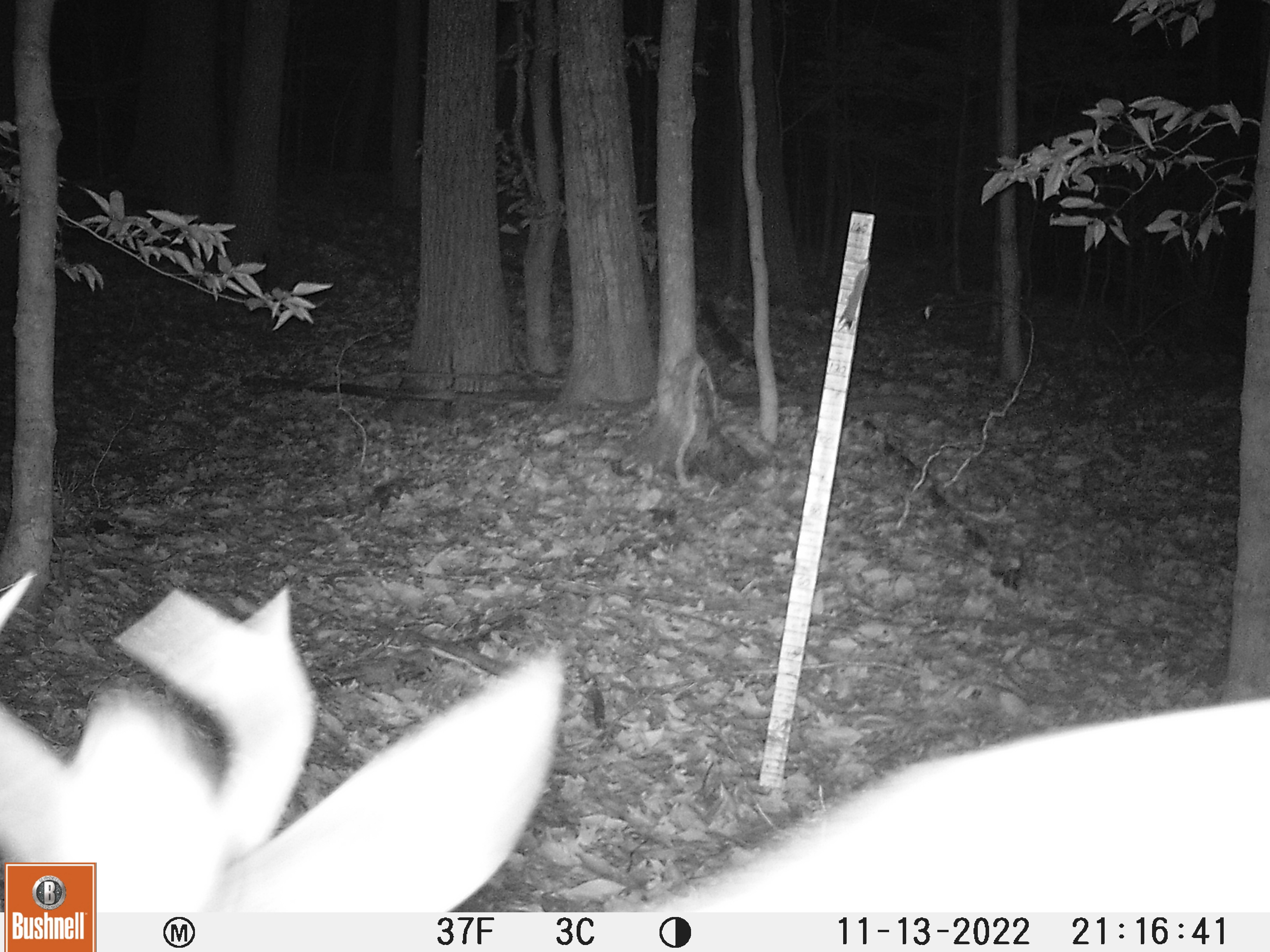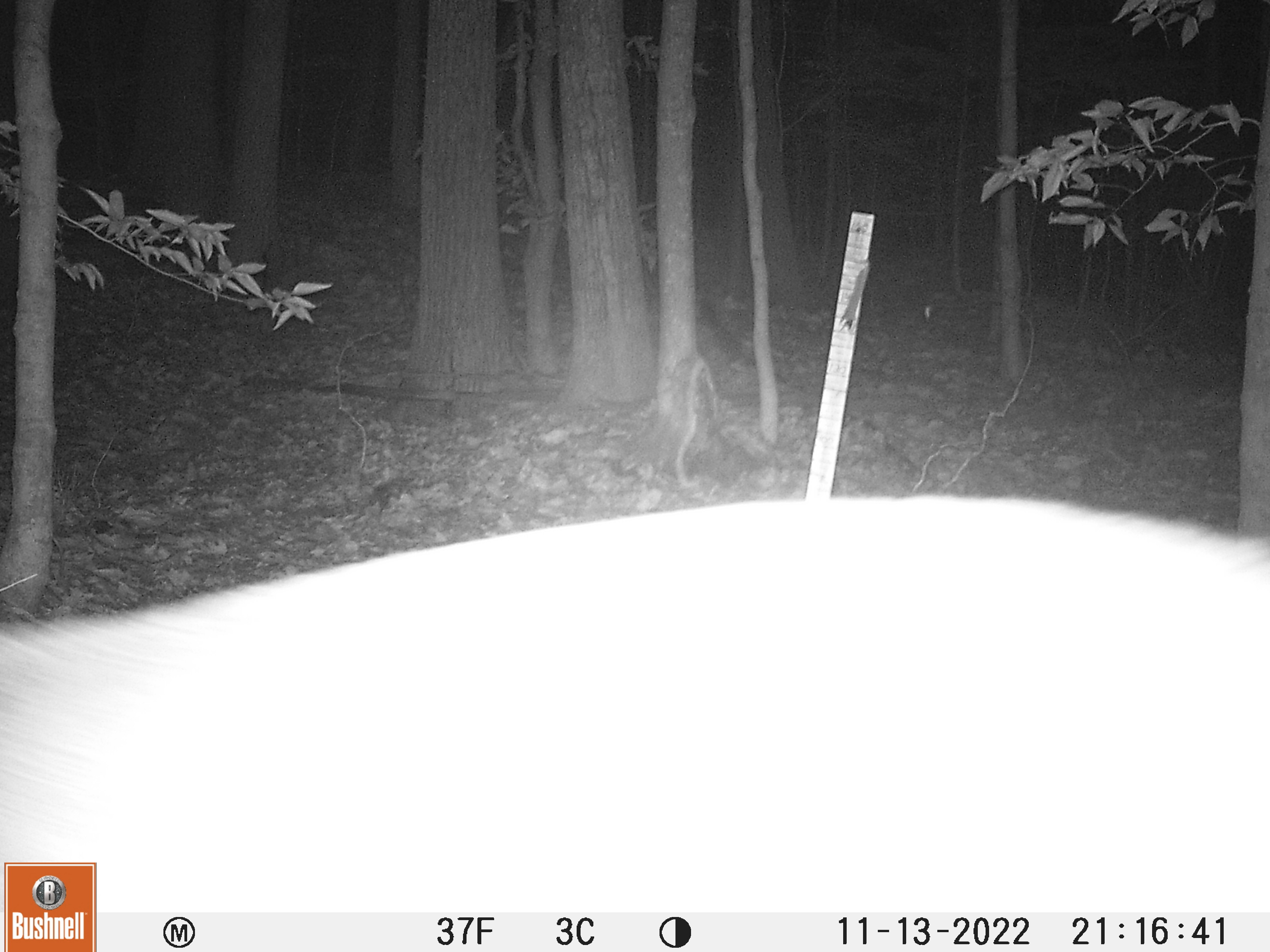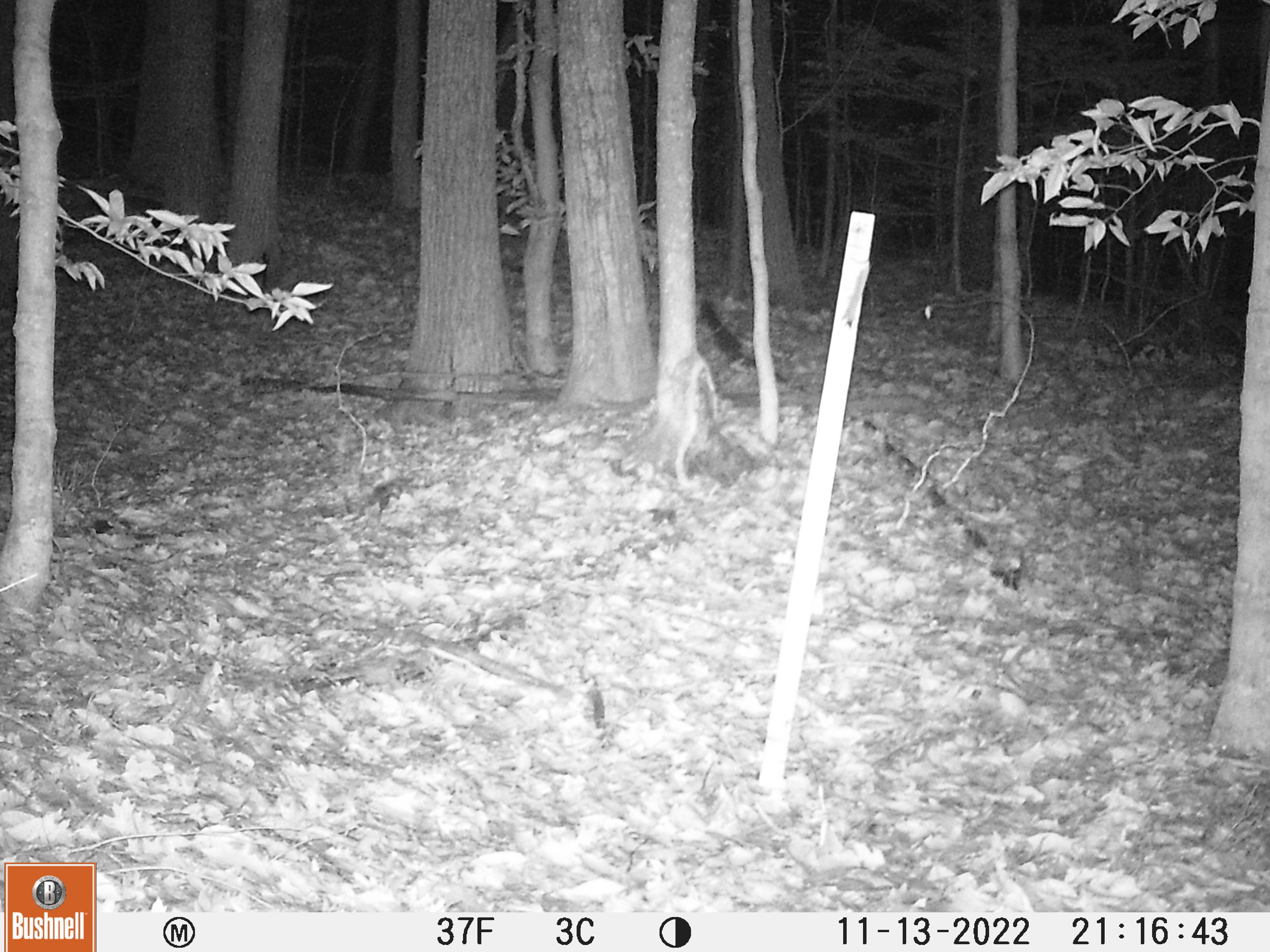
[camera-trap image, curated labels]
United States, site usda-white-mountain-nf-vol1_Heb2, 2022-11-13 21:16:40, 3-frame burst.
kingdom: Animalia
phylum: Chordata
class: Mammalia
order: Artiodactyla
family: Cervidae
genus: Odocoileus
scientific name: Odocoileus virginianus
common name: white-tailed deer